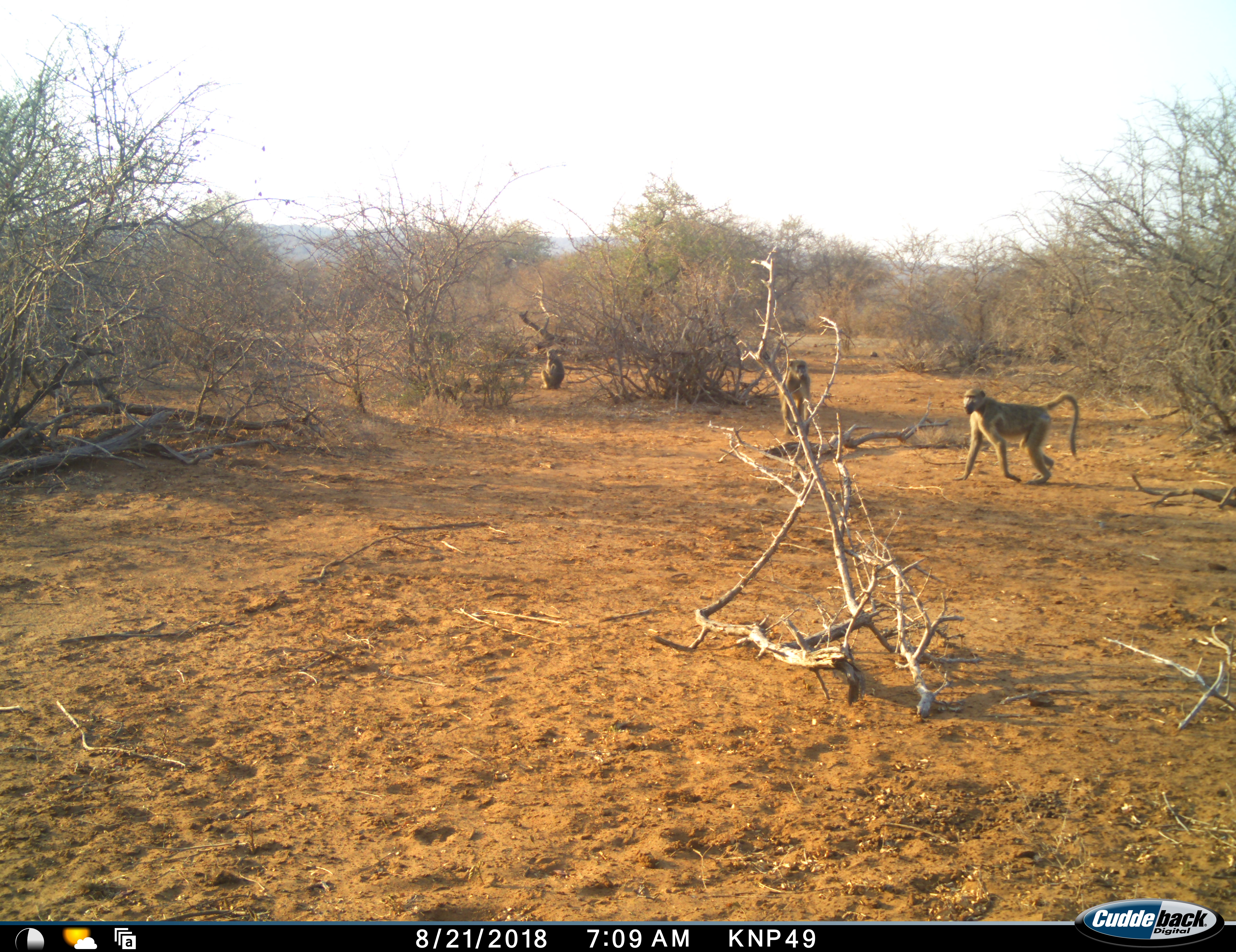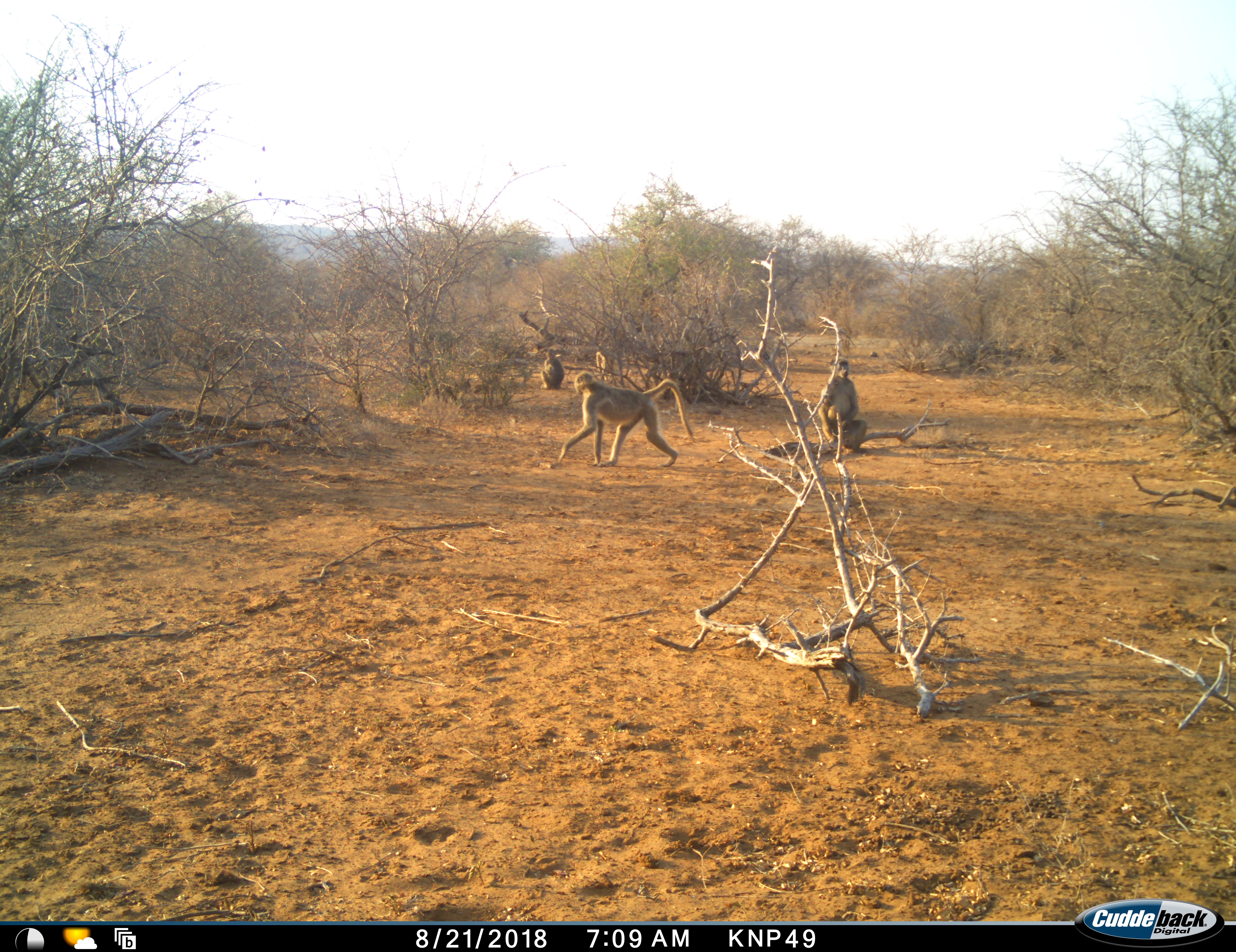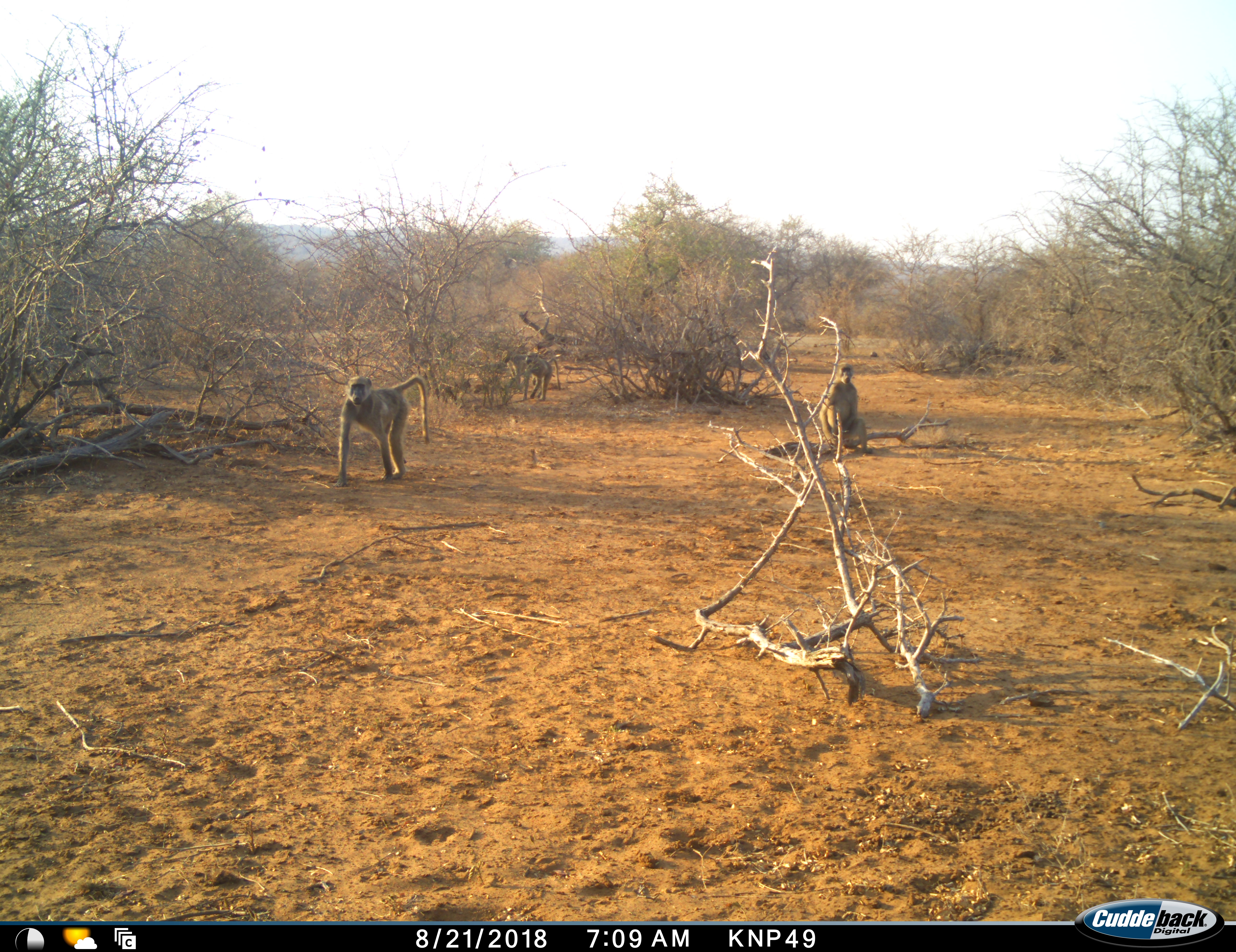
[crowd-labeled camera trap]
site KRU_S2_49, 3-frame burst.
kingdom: Animalia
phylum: Chordata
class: Mammalia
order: Primates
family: Cercopithecidae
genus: Papio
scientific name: Papio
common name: baboon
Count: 3.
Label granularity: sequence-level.